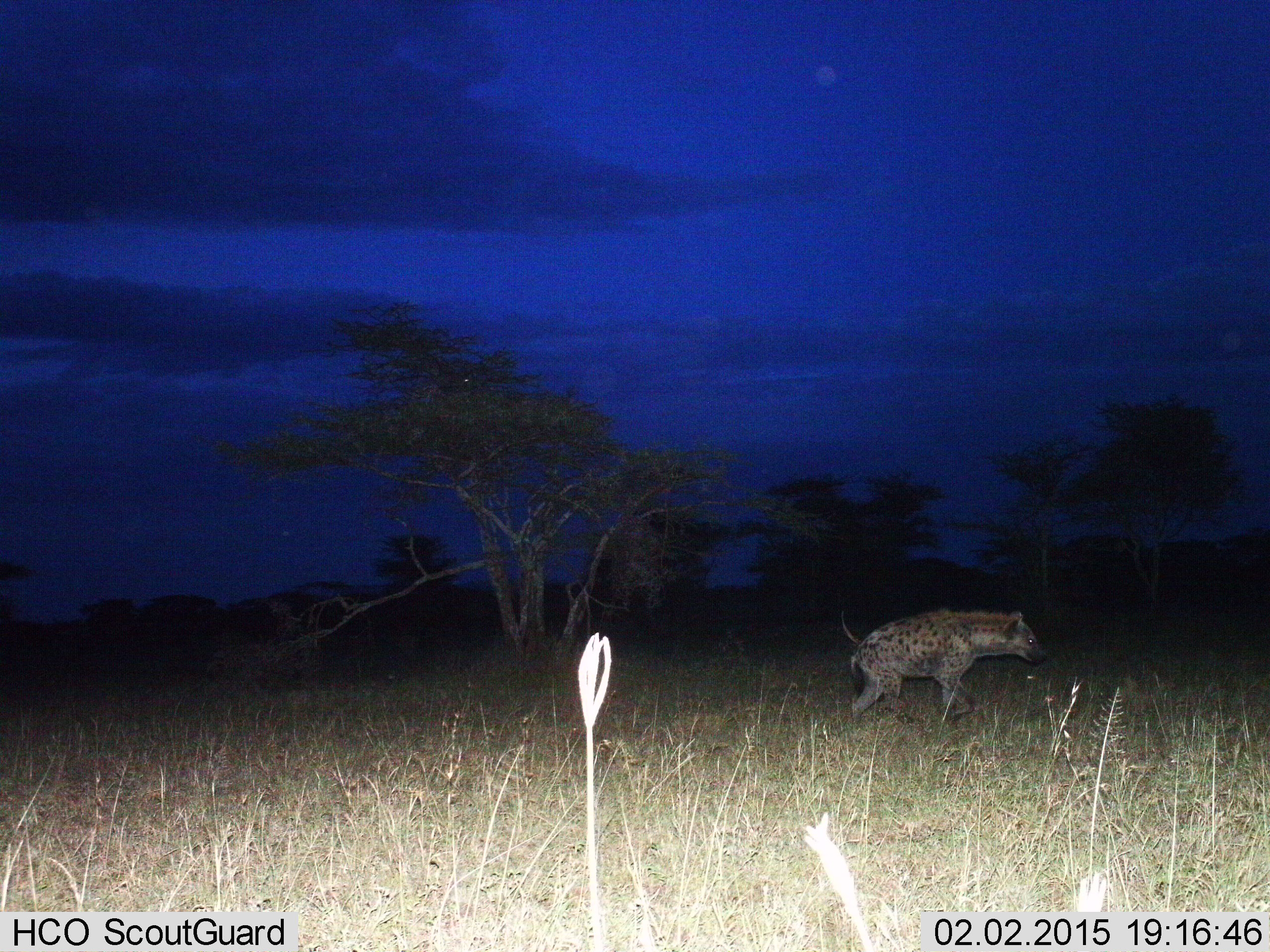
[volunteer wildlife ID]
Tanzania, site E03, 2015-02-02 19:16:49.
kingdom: Animalia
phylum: Chordata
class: Mammalia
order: Carnivora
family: Hyaenidae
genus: Crocuta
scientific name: Crocuta crocuta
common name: spotted hyena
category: hyenaspotted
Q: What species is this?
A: Hyenaspotted (spotted hyena) (Crocuta crocuta).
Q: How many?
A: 1.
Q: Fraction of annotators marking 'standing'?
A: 20%.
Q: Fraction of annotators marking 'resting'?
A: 0%.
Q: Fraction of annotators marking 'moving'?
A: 90%.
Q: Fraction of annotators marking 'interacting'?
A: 0%.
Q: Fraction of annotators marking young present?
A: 0%.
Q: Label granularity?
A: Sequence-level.